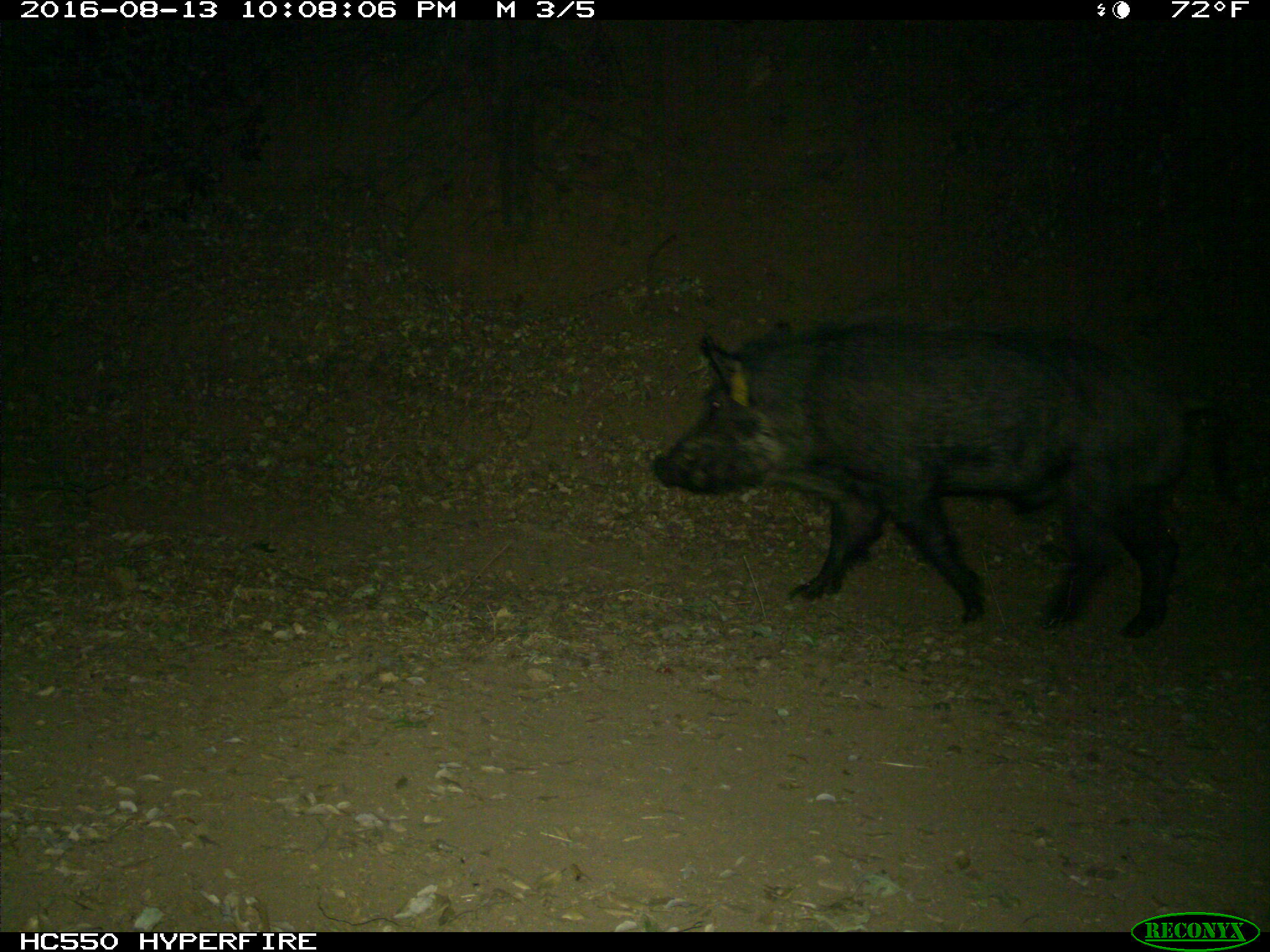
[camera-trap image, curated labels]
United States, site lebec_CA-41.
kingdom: Animalia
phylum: Chordata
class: Mammalia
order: Artiodactyla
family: Suidae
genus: Sus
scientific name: Sus scrofa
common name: wild boar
Sus scrofa (wild boar).